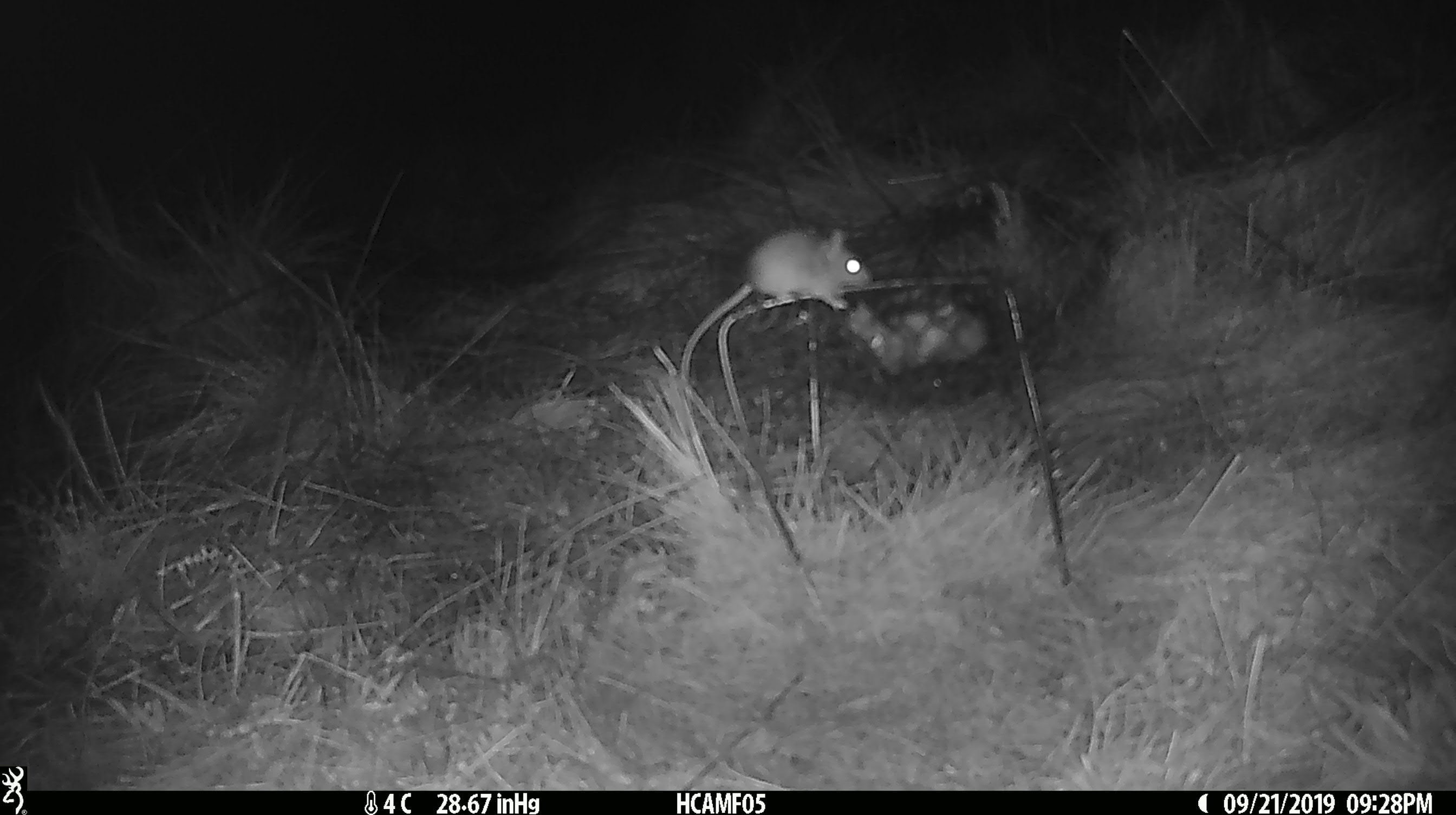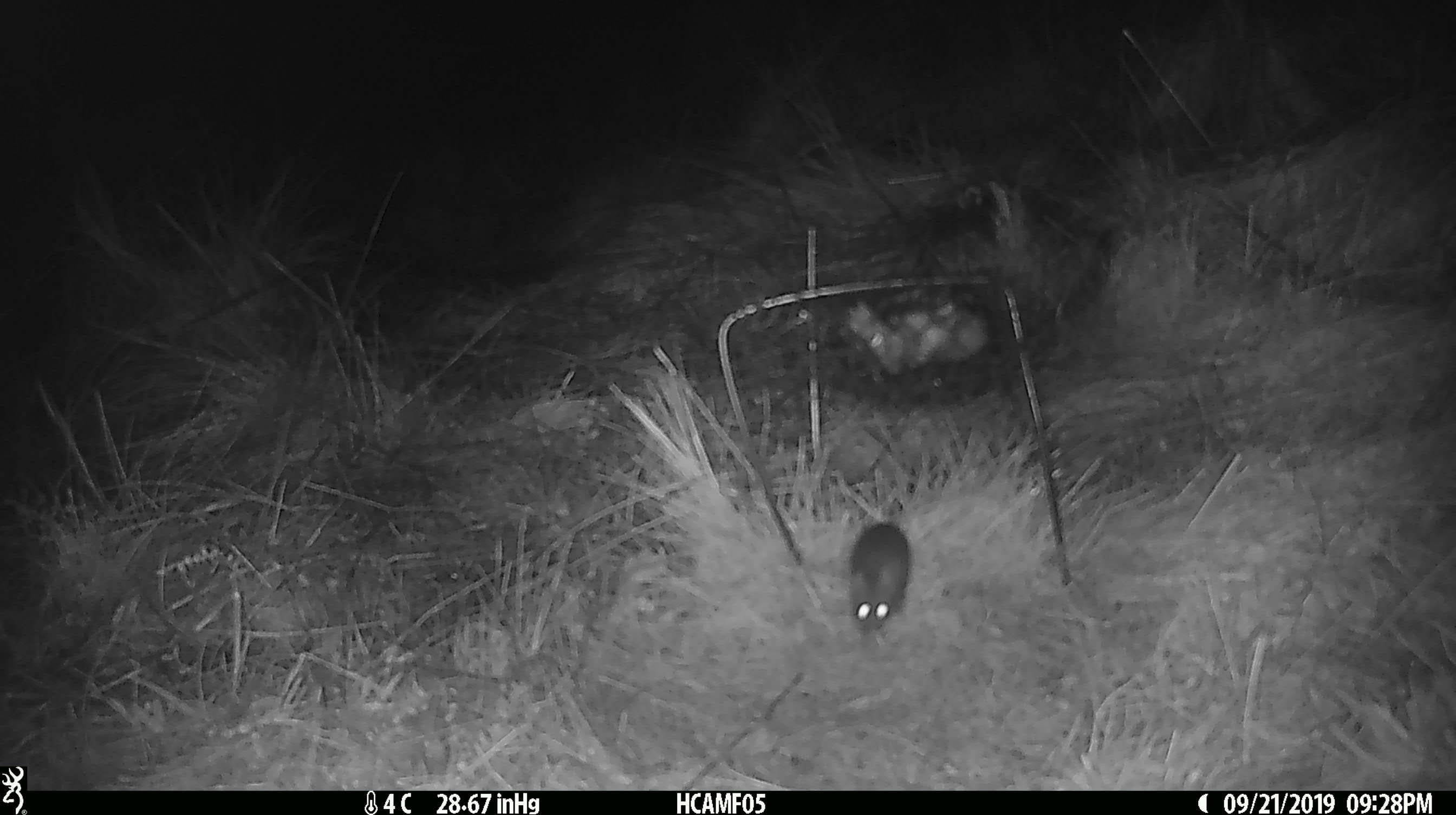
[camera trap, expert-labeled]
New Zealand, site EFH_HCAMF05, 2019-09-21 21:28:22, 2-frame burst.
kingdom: Animalia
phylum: Chordata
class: Mammalia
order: Rodentia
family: Muridae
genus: Mus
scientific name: Mus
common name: mouse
Mouse (Mus).